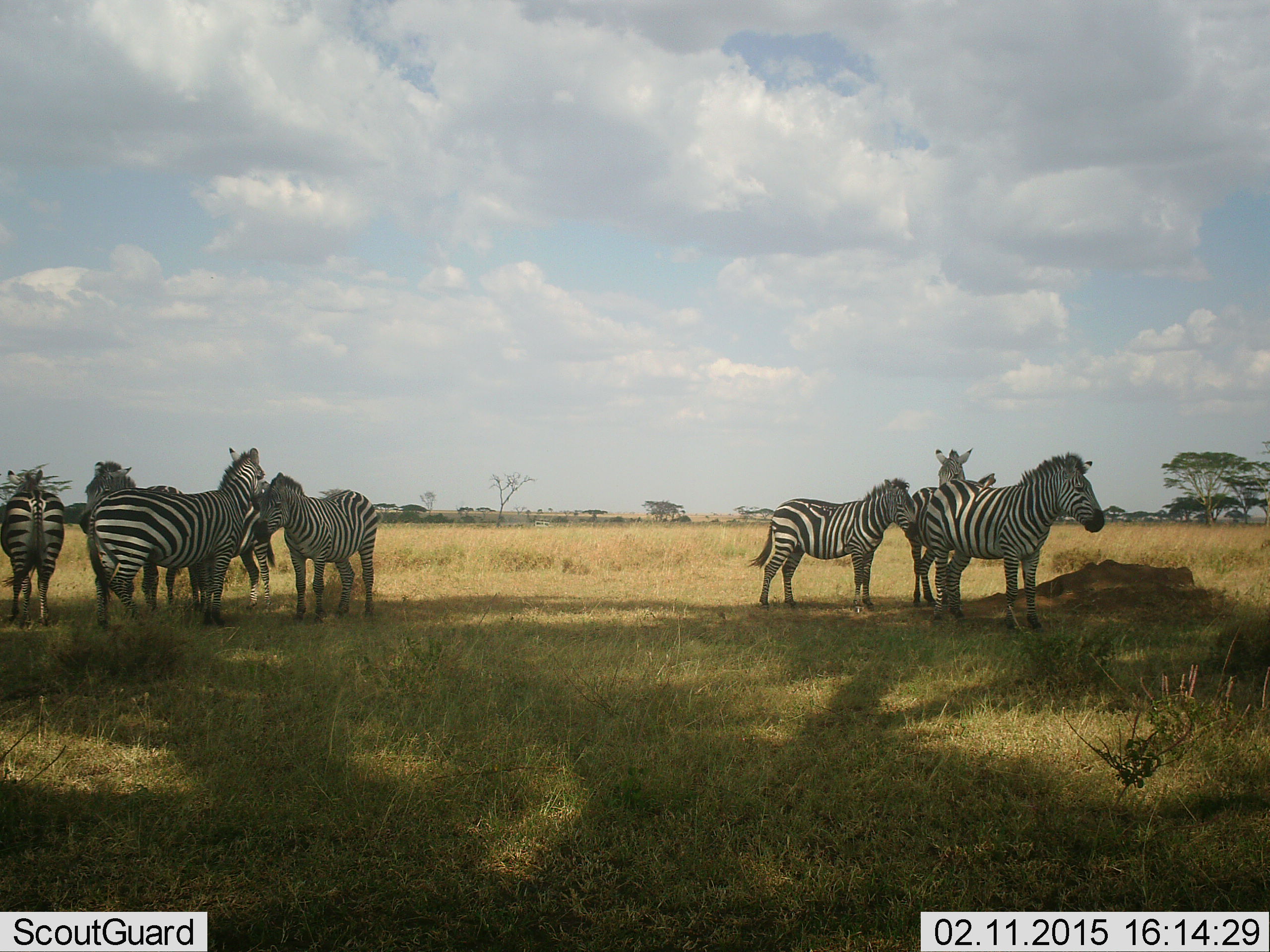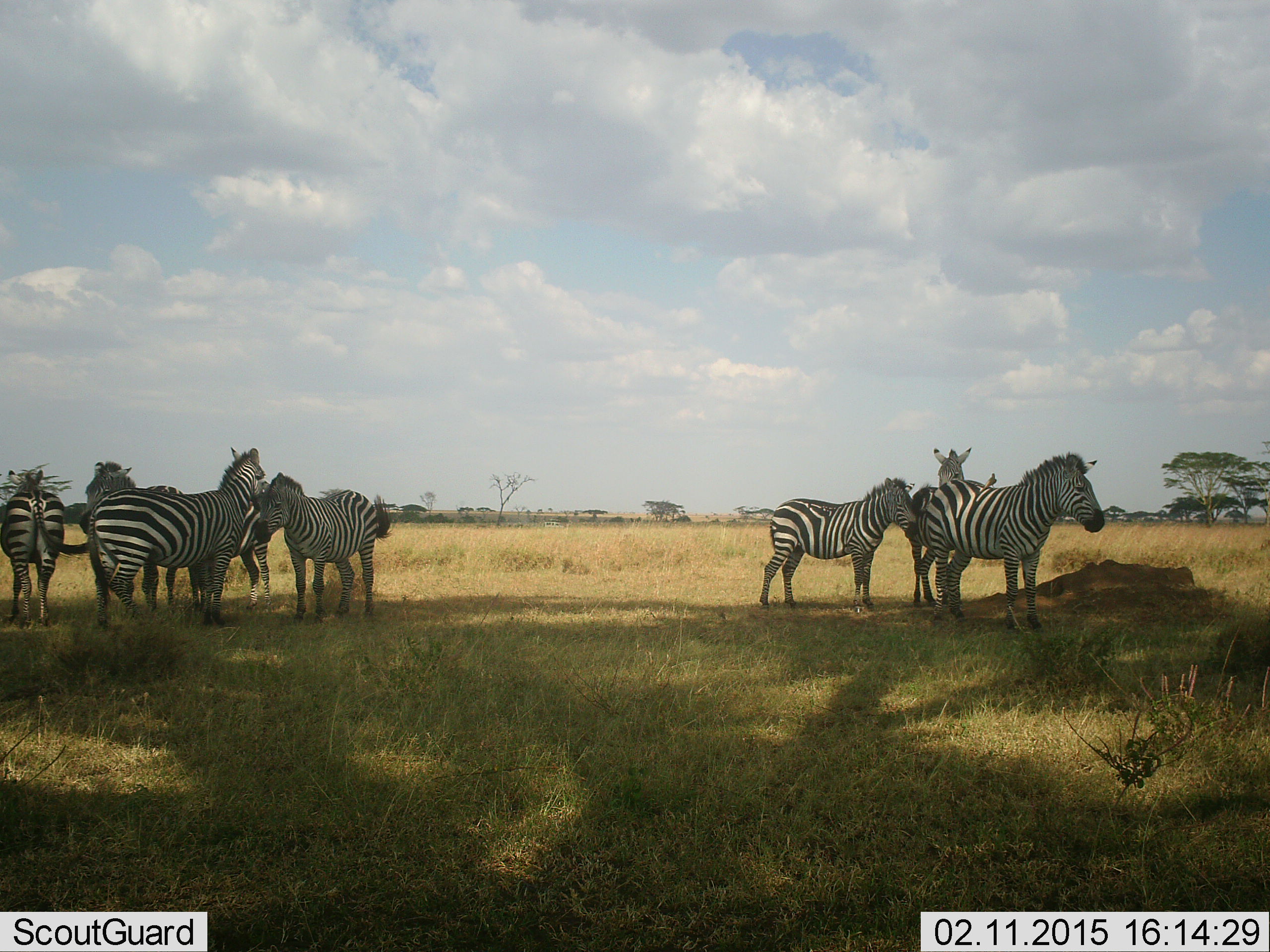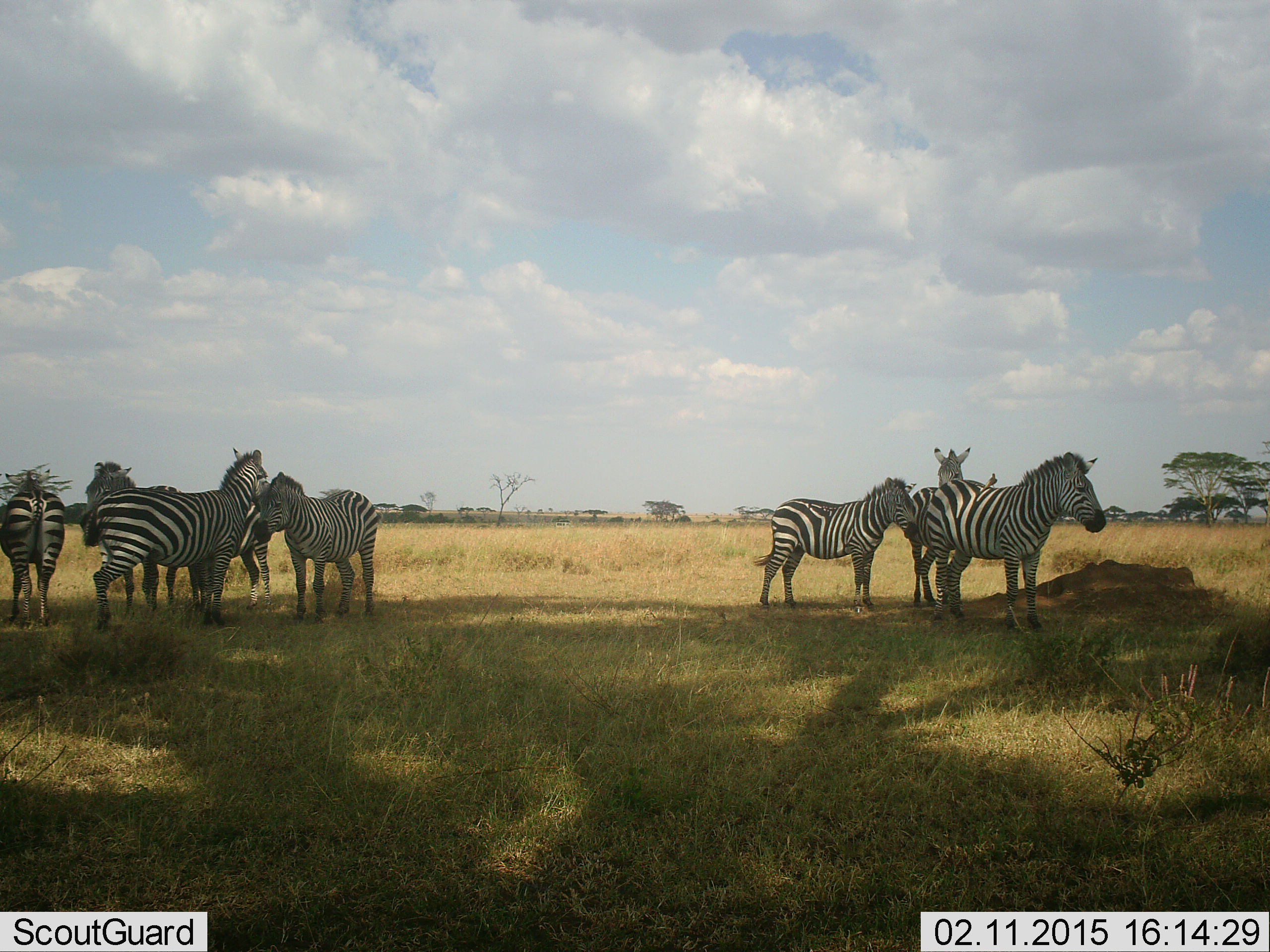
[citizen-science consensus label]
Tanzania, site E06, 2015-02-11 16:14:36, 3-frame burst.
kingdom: Animalia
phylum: Chordata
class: Mammalia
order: Perissodactyla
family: Equidae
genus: Equus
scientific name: Equus quagga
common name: plains zebra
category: zebra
Zebra (plains zebra) (Equus quagga), count 8. Behavior (volunteer vote fractions): standing 100%, resting 0%, moving 10%, interacting 20%. Young present (vote fraction): 30%. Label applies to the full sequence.